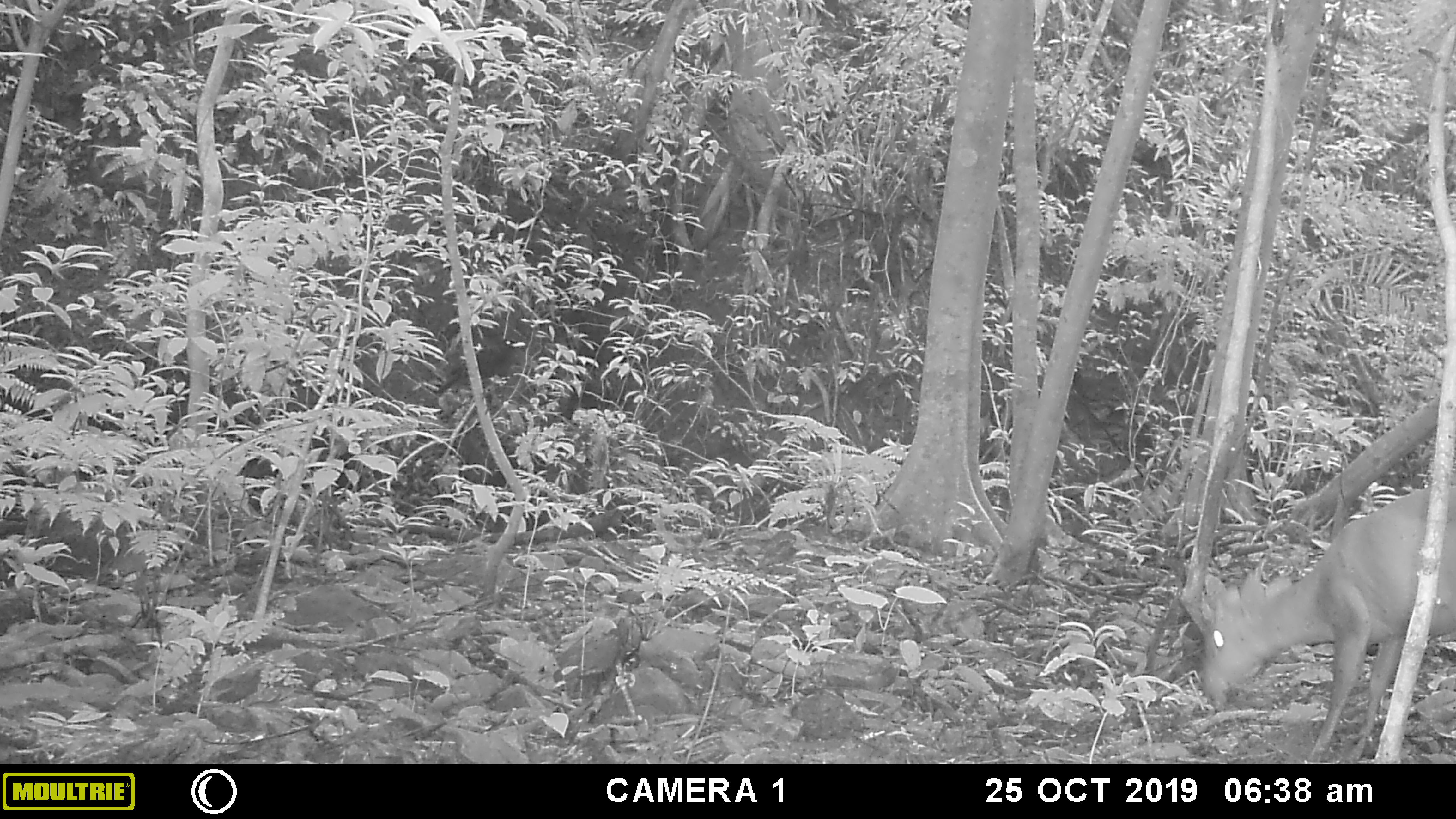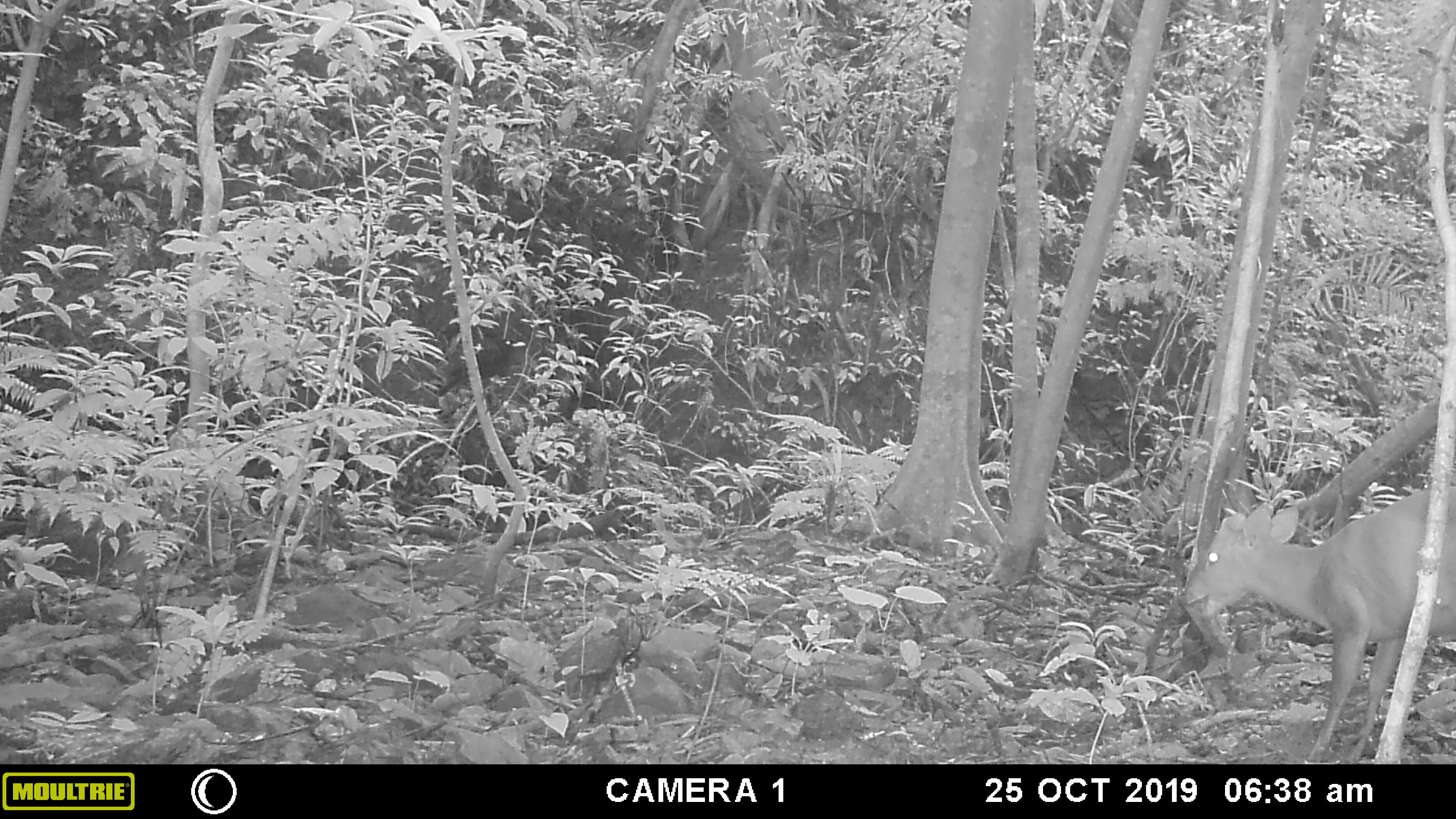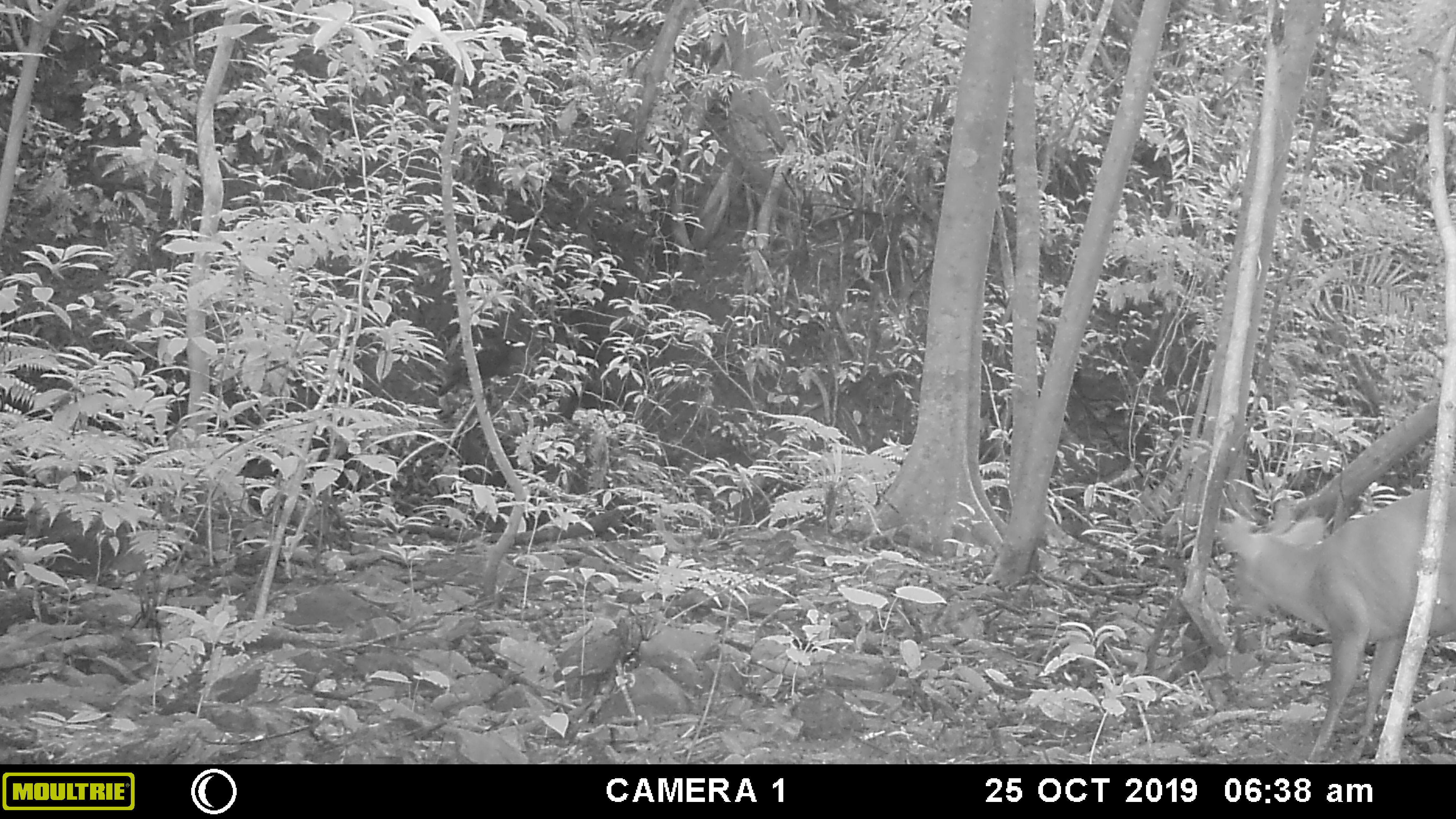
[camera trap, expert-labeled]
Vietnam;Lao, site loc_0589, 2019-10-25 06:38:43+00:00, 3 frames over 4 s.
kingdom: Animalia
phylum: Chordata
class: Mammalia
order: Artiodactyla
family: Cervidae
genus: Muntiacus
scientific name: Muntiacus muntjak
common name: red muntjac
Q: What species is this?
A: Red muntjac (Muntiacus muntjak).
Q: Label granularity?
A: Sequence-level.